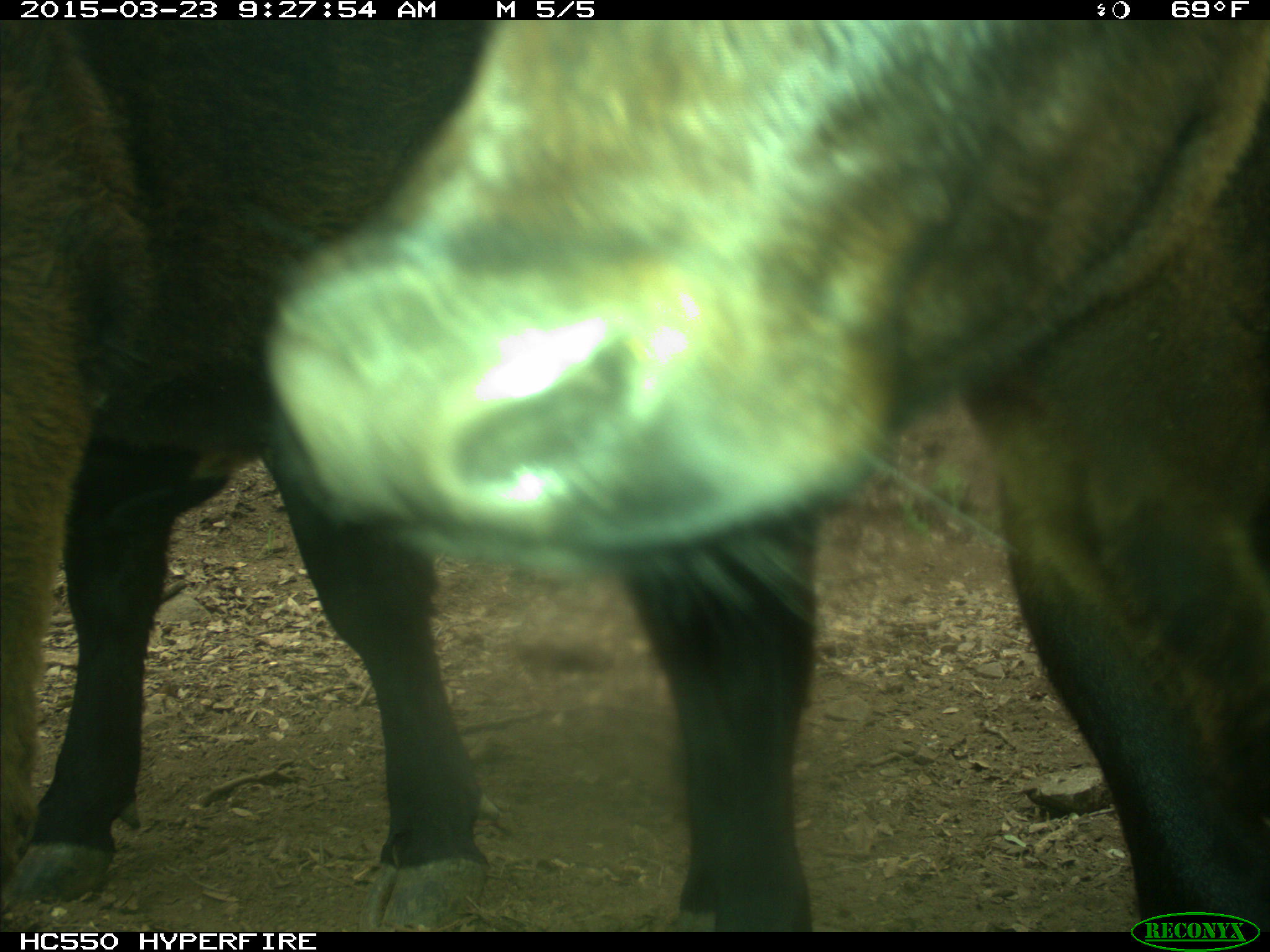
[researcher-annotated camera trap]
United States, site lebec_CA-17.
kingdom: Animalia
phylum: Chordata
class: Mammalia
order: Artiodactyla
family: Bovidae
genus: Bos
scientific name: Bos taurus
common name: domestic cow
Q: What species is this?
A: Bos taurus (domestic cow).